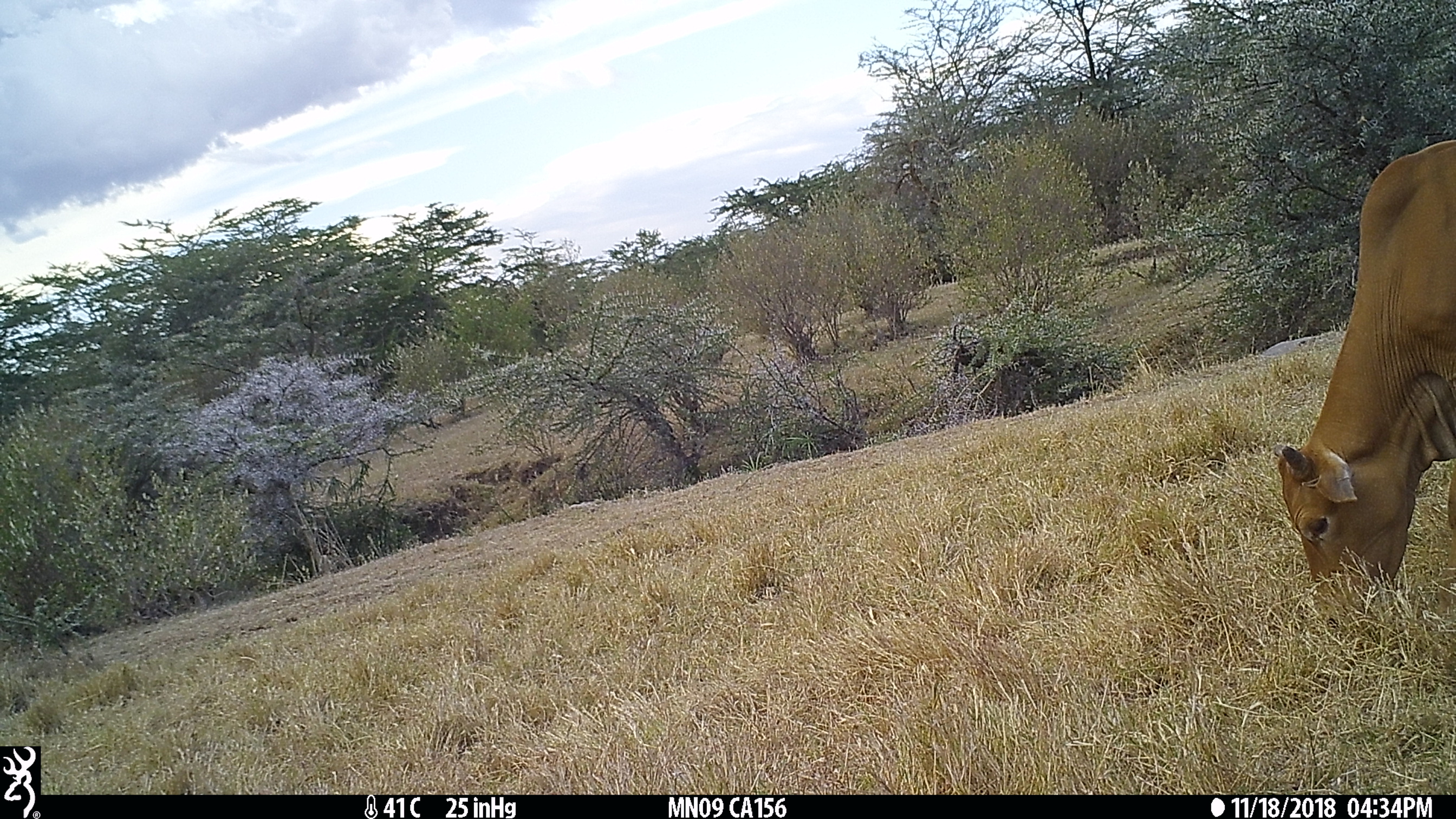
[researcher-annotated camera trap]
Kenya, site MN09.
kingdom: Animalia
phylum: Chordata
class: Mammalia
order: Artiodactyla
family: Bovidae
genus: Bos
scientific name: Bos taurus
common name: cattle